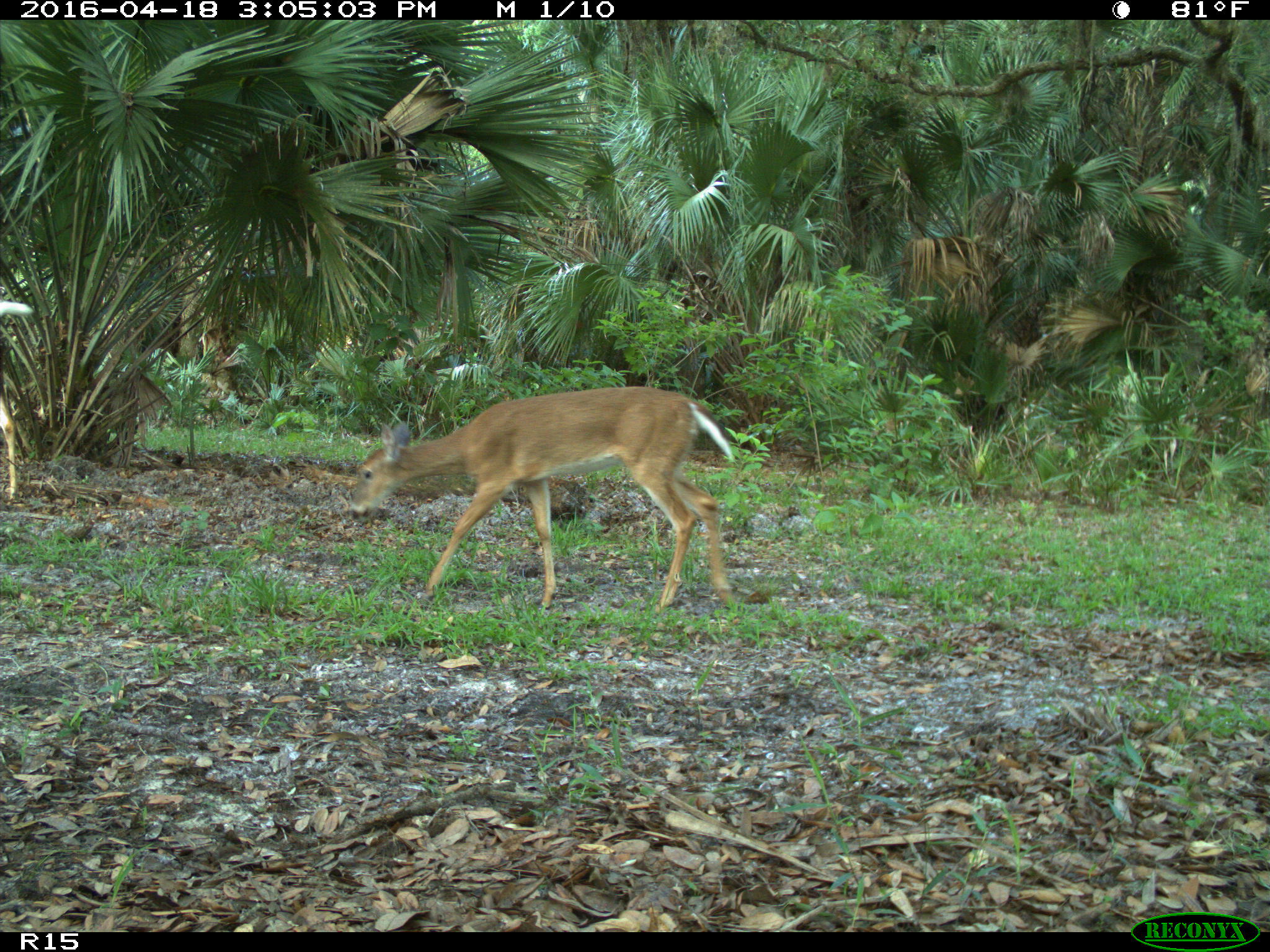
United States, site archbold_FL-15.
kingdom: Animalia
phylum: Chordata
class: Mammalia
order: Artiodactyla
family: Cervidae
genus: Odocoileus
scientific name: Odocoileus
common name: deer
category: unidentified deer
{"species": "unidentified deer (deer) (Odocoileus)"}